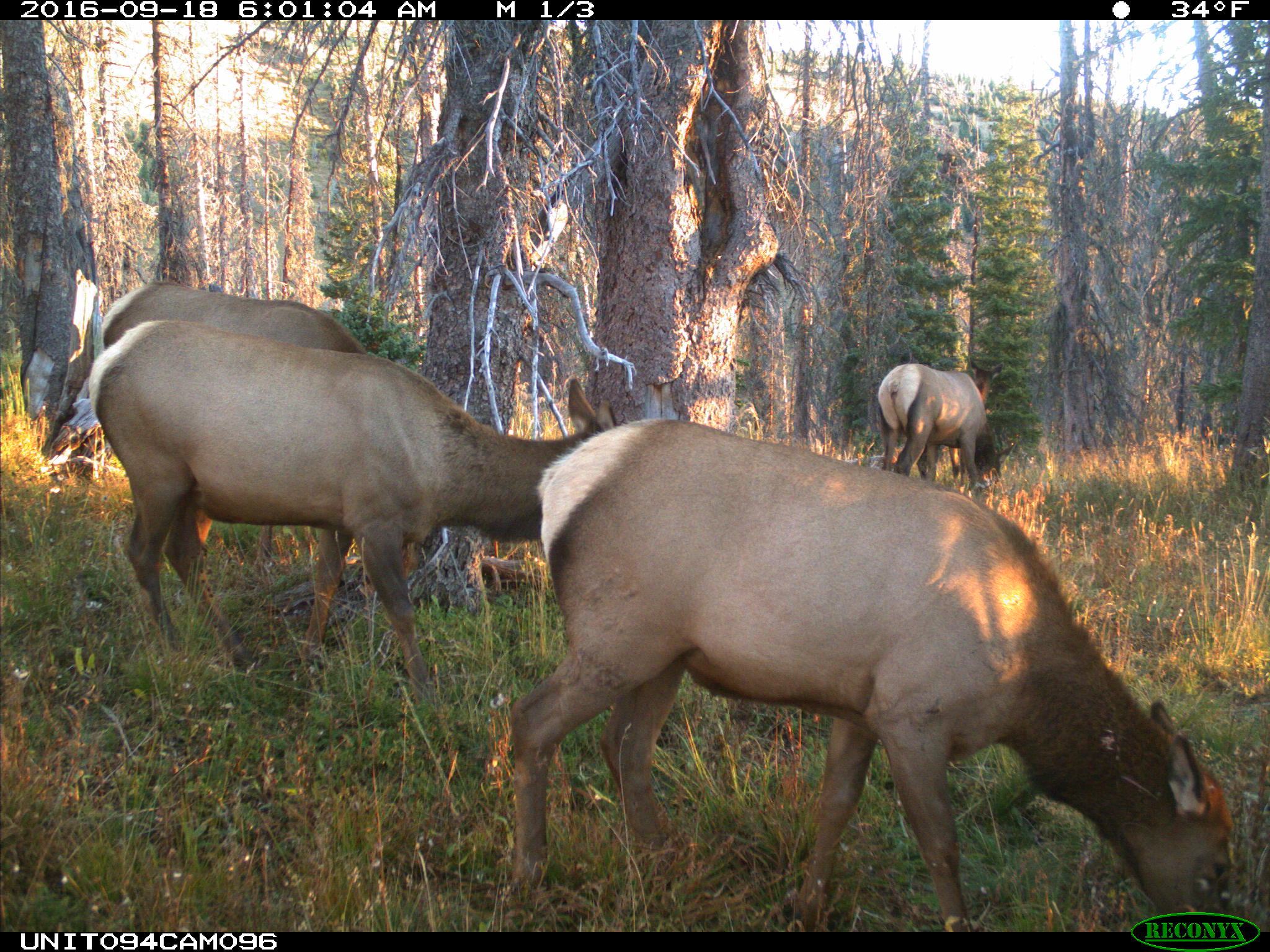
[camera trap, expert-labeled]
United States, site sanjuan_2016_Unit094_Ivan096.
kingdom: Animalia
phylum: Chordata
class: Mammalia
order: Artiodactyla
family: Cervidae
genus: Cervus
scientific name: Cervus elaphus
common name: red deer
Cervus elaphus (red deer).